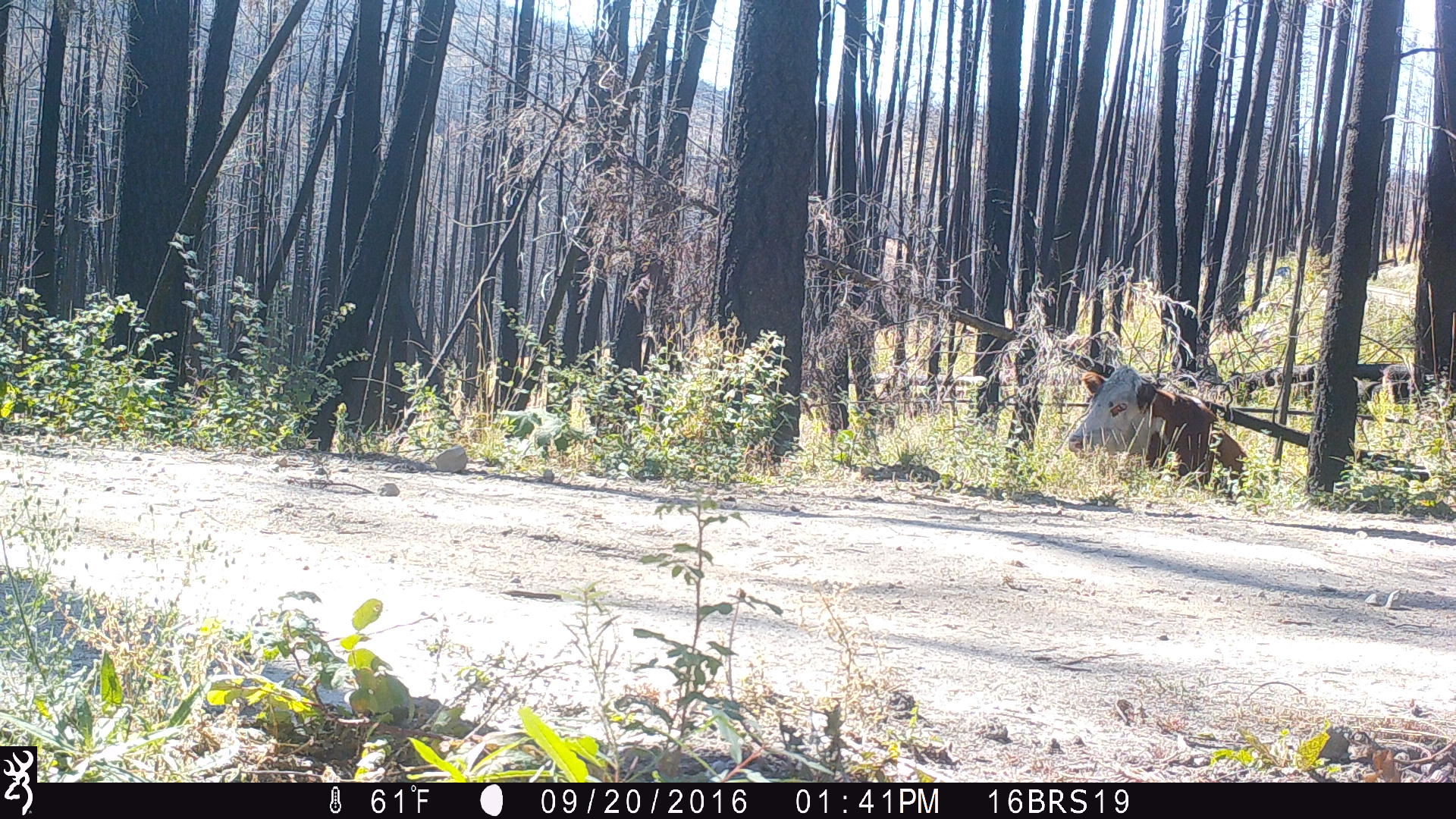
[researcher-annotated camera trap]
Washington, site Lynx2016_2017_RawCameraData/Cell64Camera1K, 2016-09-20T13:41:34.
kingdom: Animalia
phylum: Chordata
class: Mammalia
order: Artiodactyla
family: Bovidae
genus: Bos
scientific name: Bos taurus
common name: domestic cattle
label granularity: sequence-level